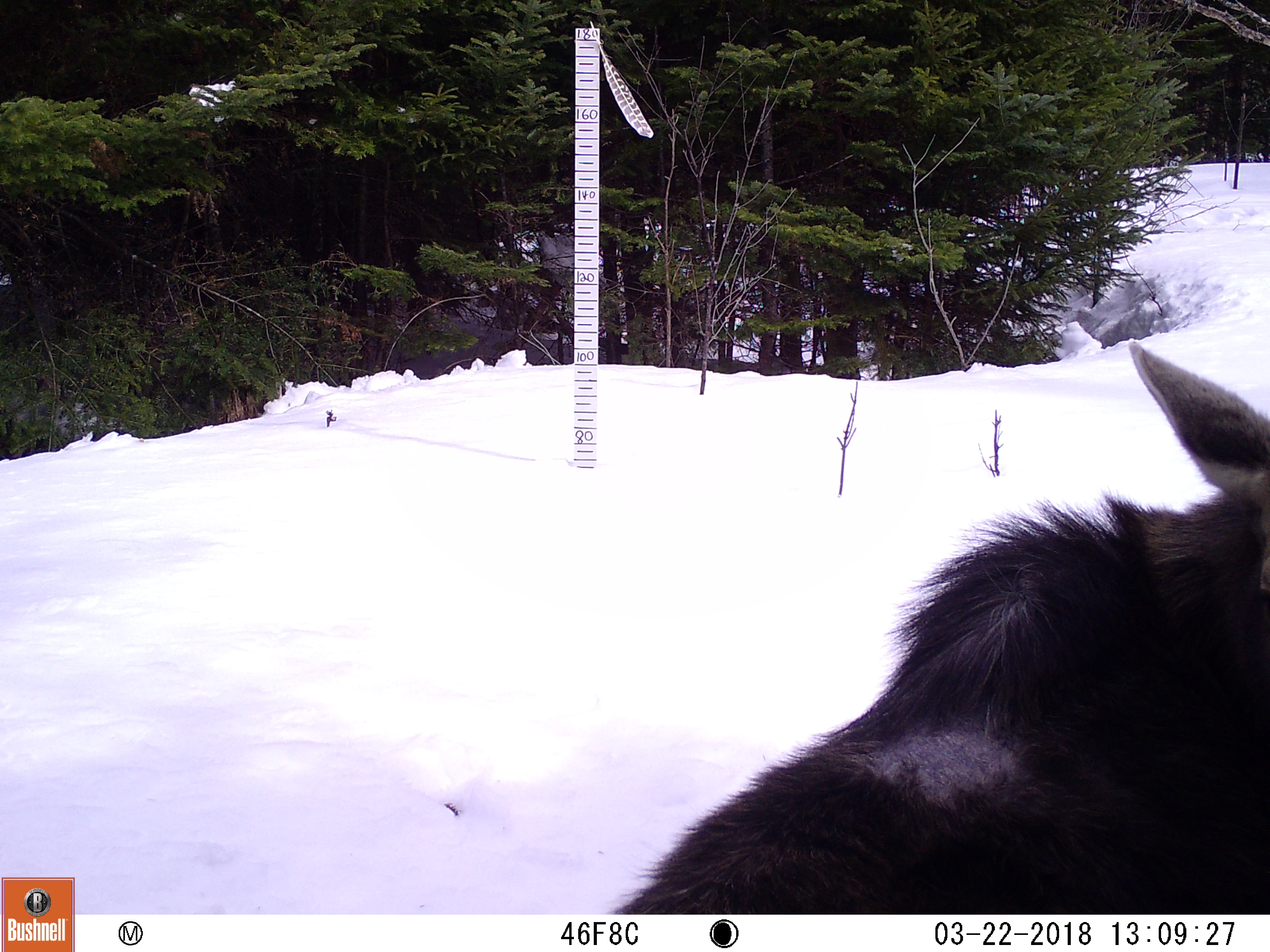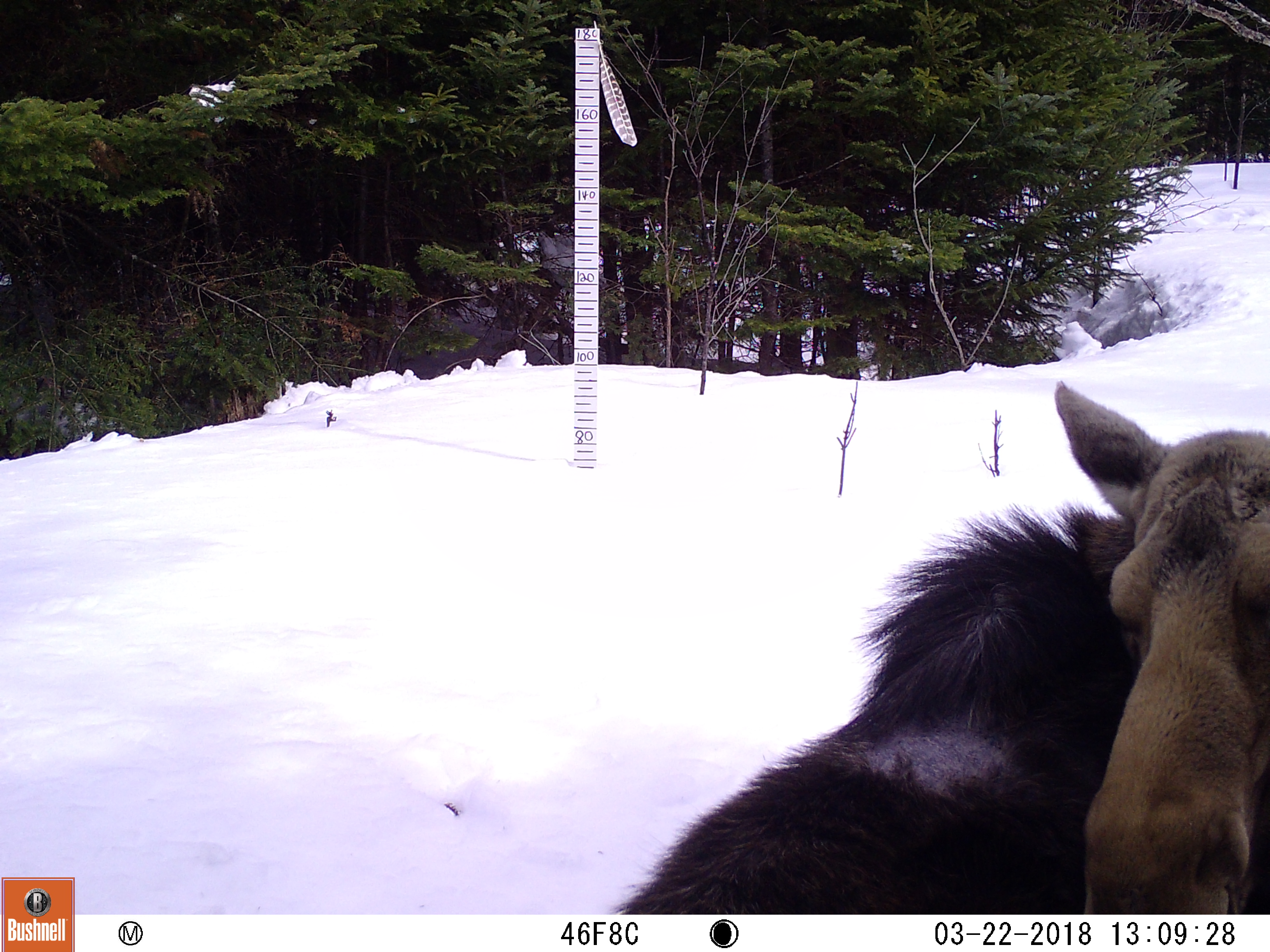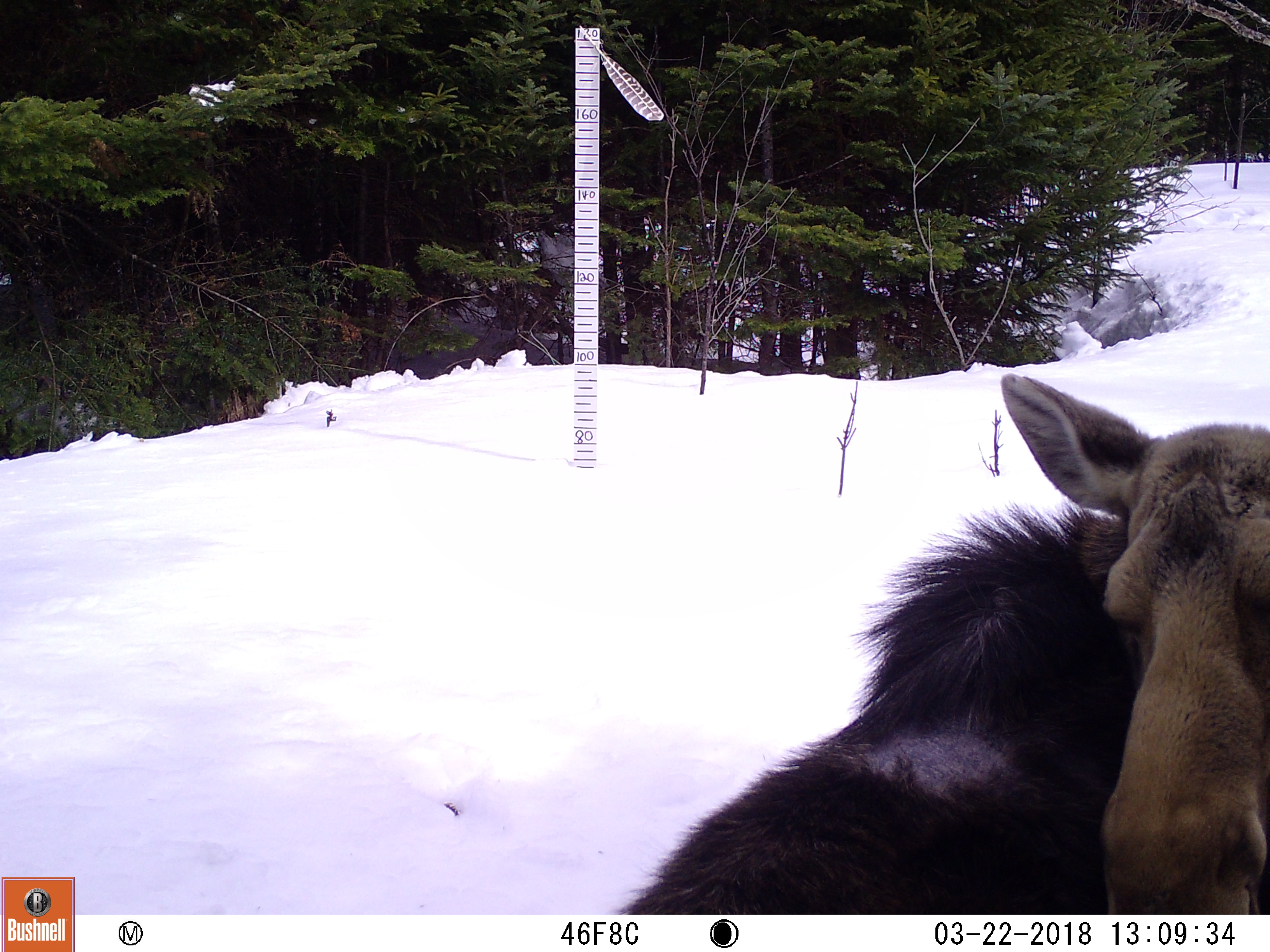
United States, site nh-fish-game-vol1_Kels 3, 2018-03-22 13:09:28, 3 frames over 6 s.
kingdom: Animalia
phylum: Chordata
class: Mammalia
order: Artiodactyla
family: Cervidae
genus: Alces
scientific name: Alces alces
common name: moose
Moose (Alces alces).